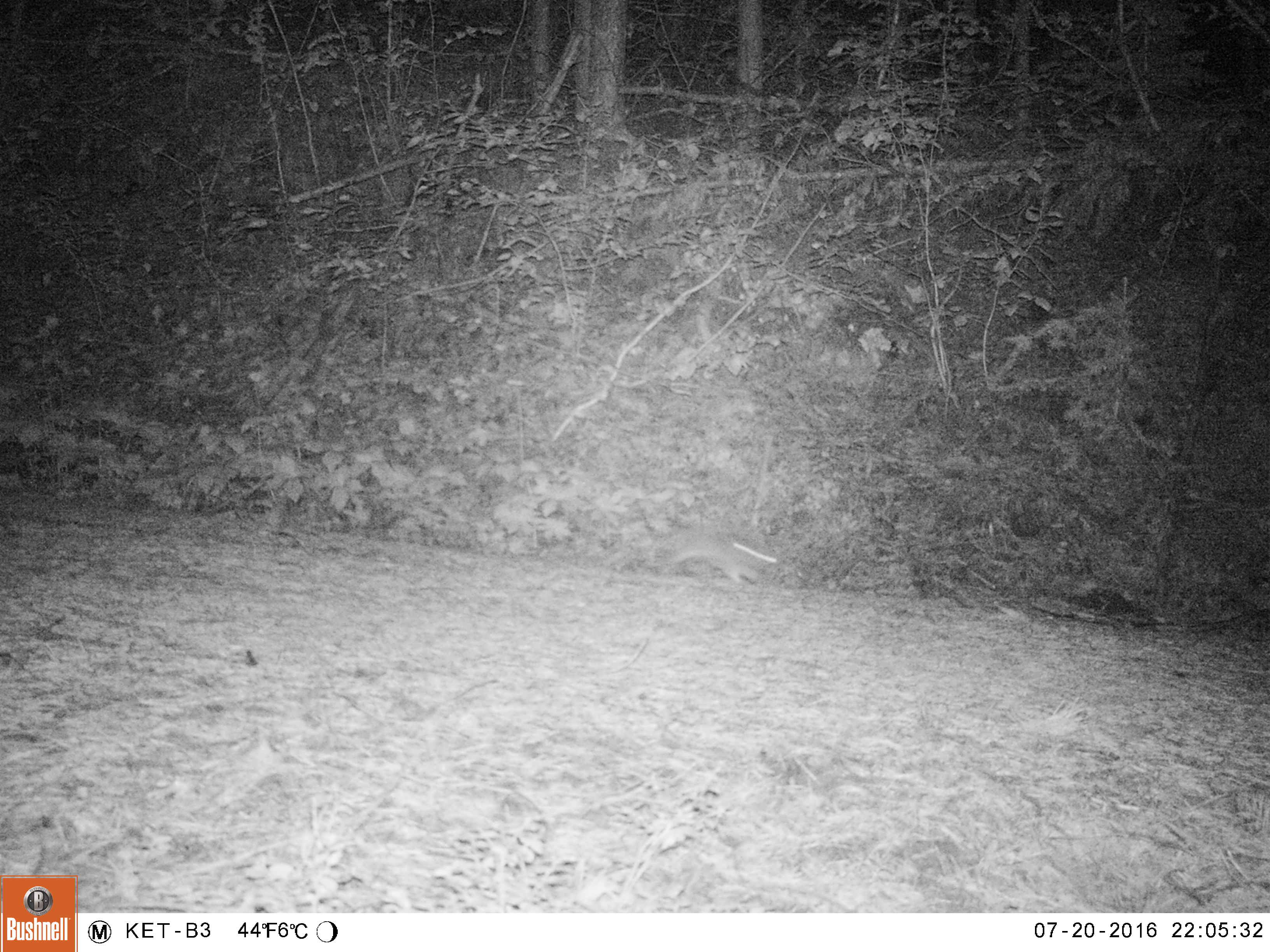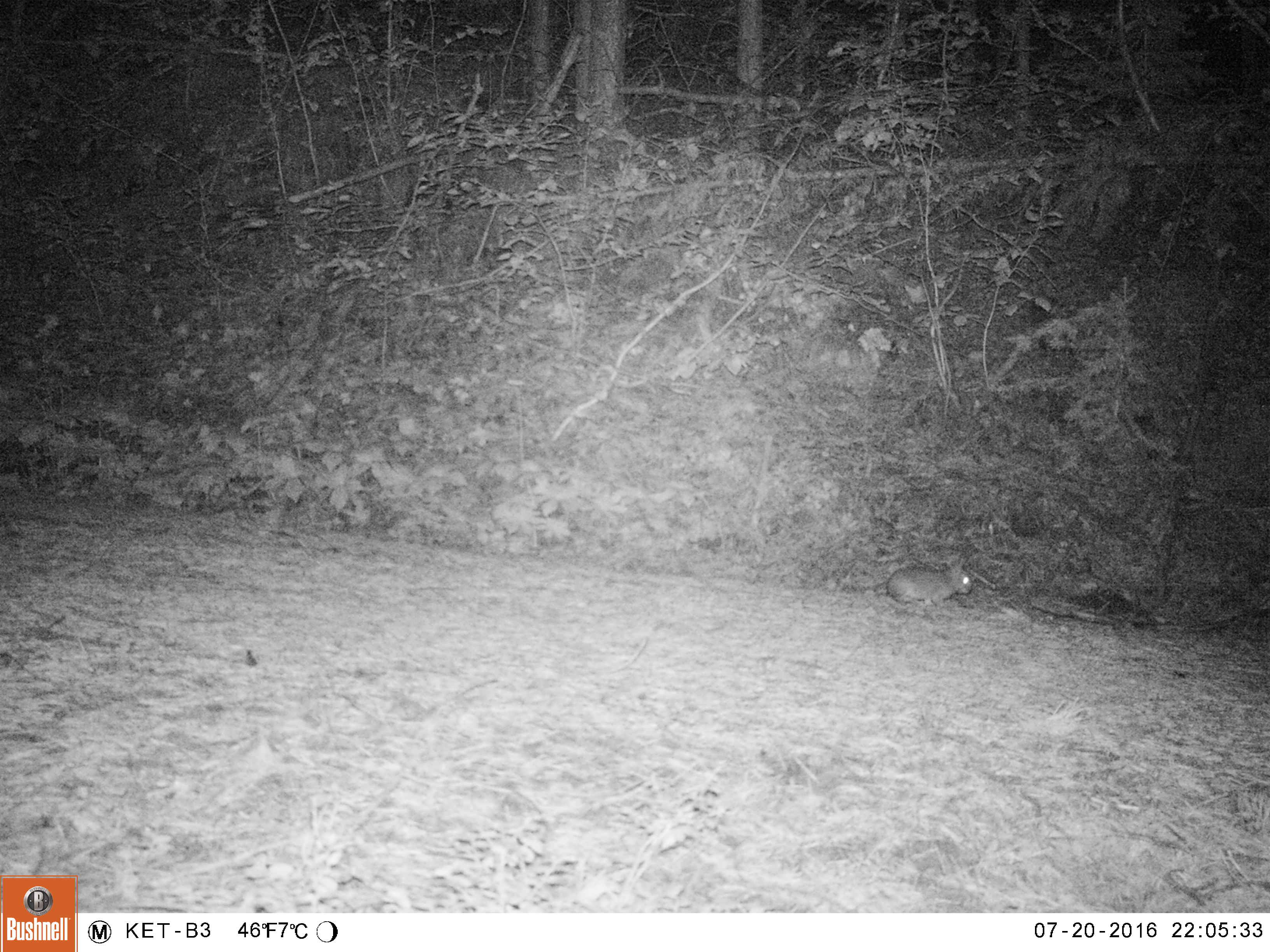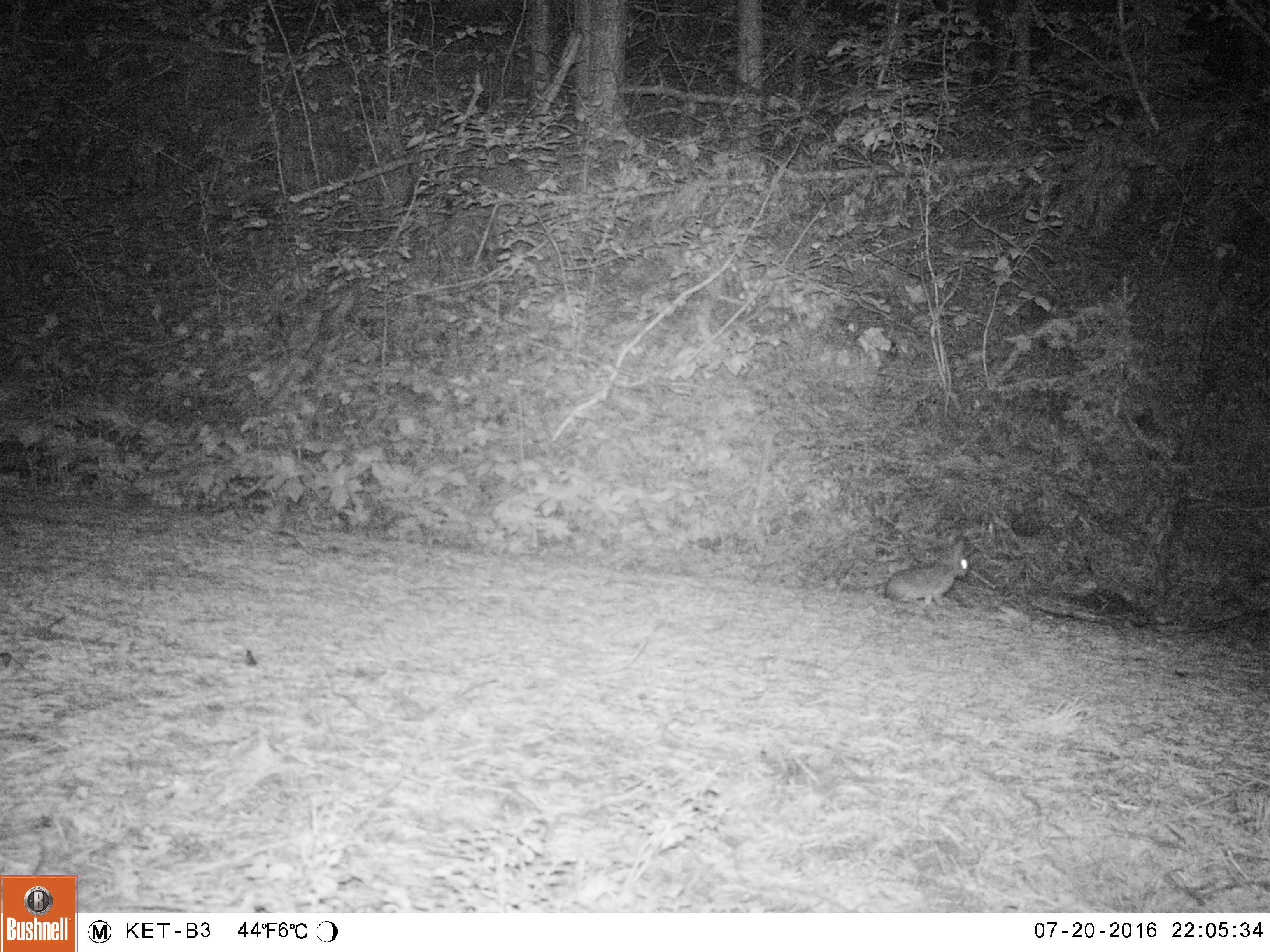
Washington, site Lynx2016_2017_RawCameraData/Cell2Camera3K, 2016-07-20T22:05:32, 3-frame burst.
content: unidentified animal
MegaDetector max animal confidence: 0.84